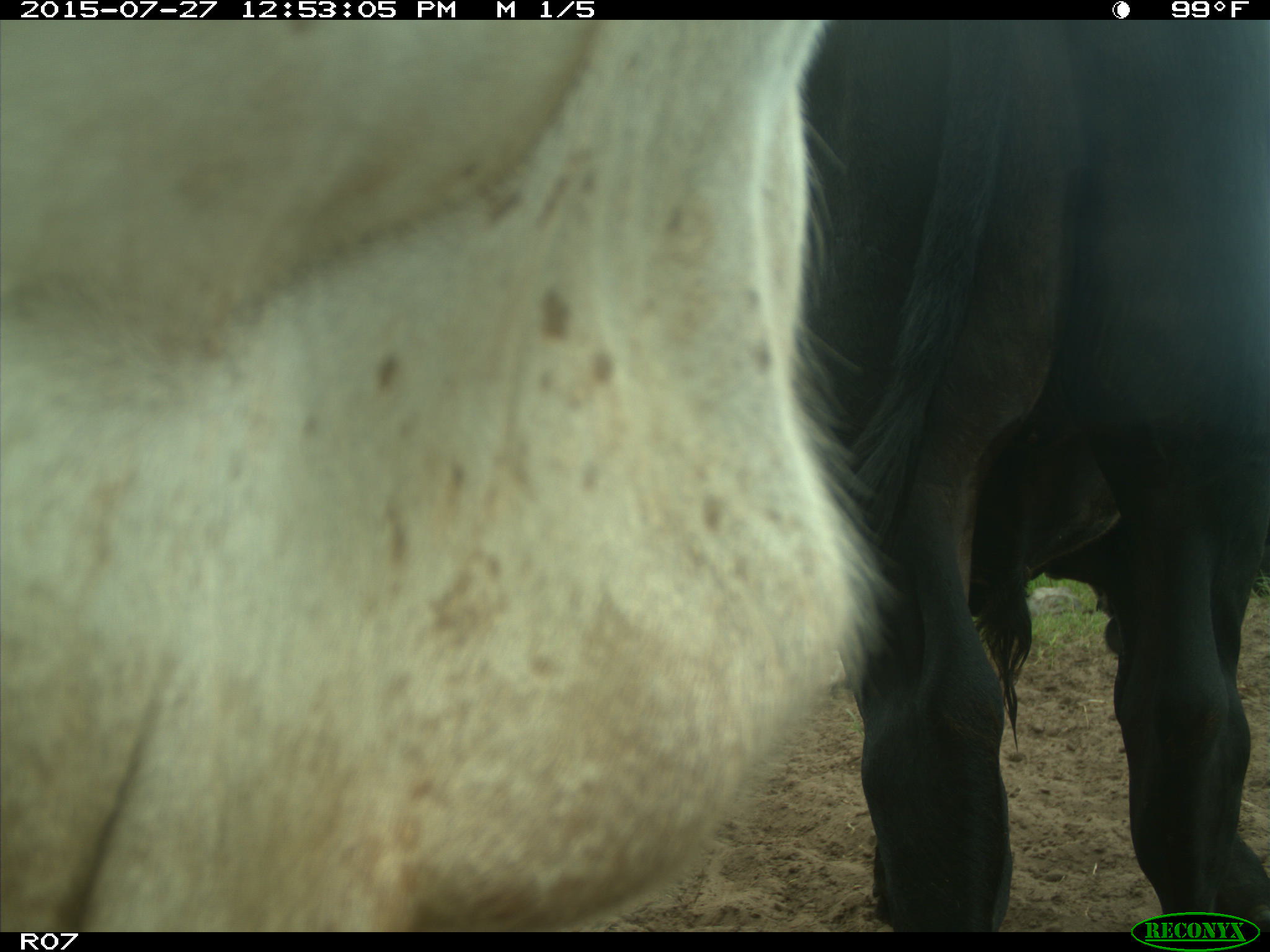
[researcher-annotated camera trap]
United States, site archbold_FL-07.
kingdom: Animalia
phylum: Chordata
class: Mammalia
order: Artiodactyla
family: Bovidae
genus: Bos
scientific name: Bos taurus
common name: domestic cow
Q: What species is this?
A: Bos taurus (domestic cow).